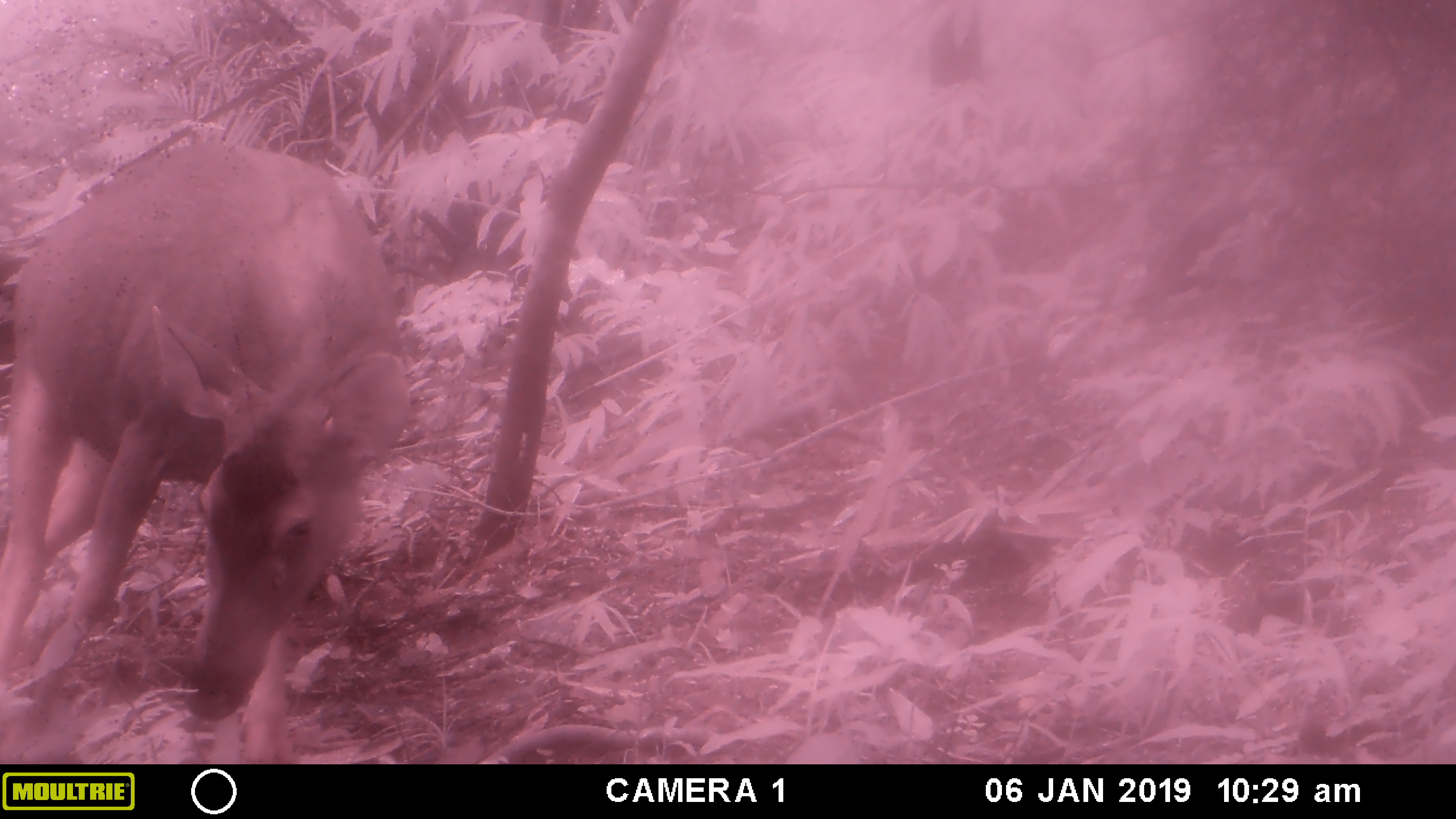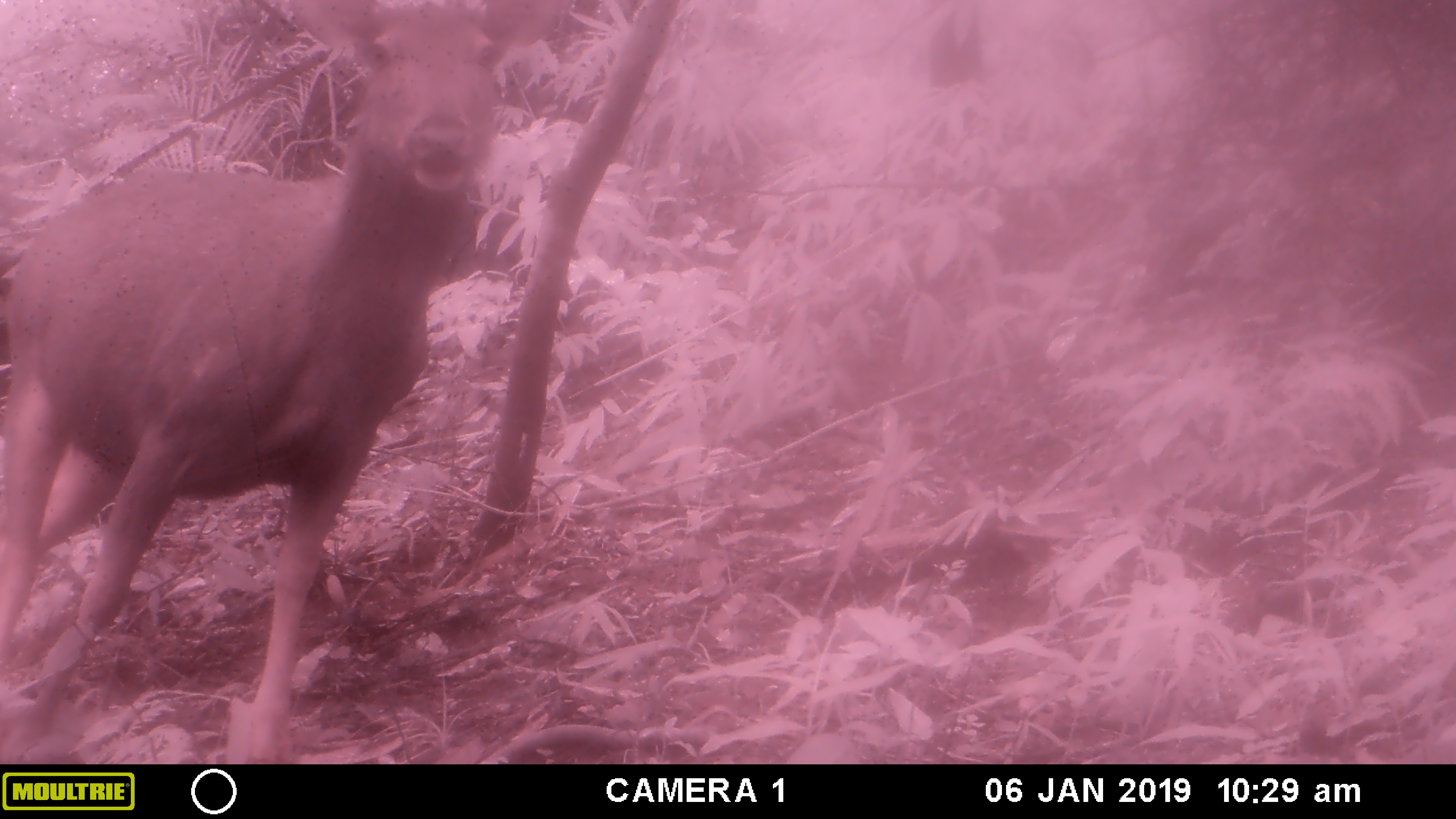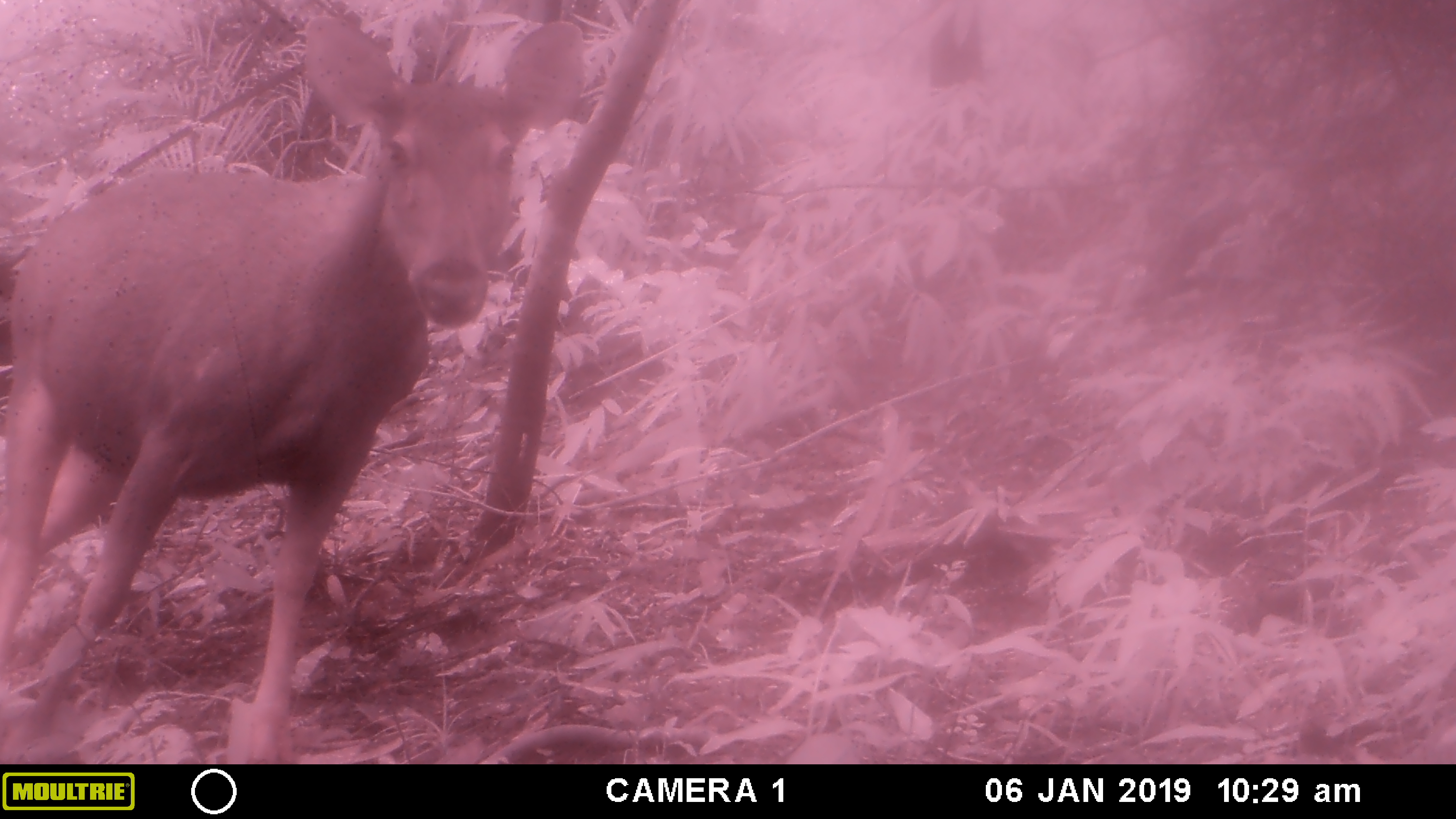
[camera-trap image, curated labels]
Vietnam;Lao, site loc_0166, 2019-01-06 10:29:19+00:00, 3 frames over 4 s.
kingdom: Animalia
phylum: Chordata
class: Mammalia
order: Artiodactyla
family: Cervidae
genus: Rusa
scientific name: Rusa unicolor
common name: sambar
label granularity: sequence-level